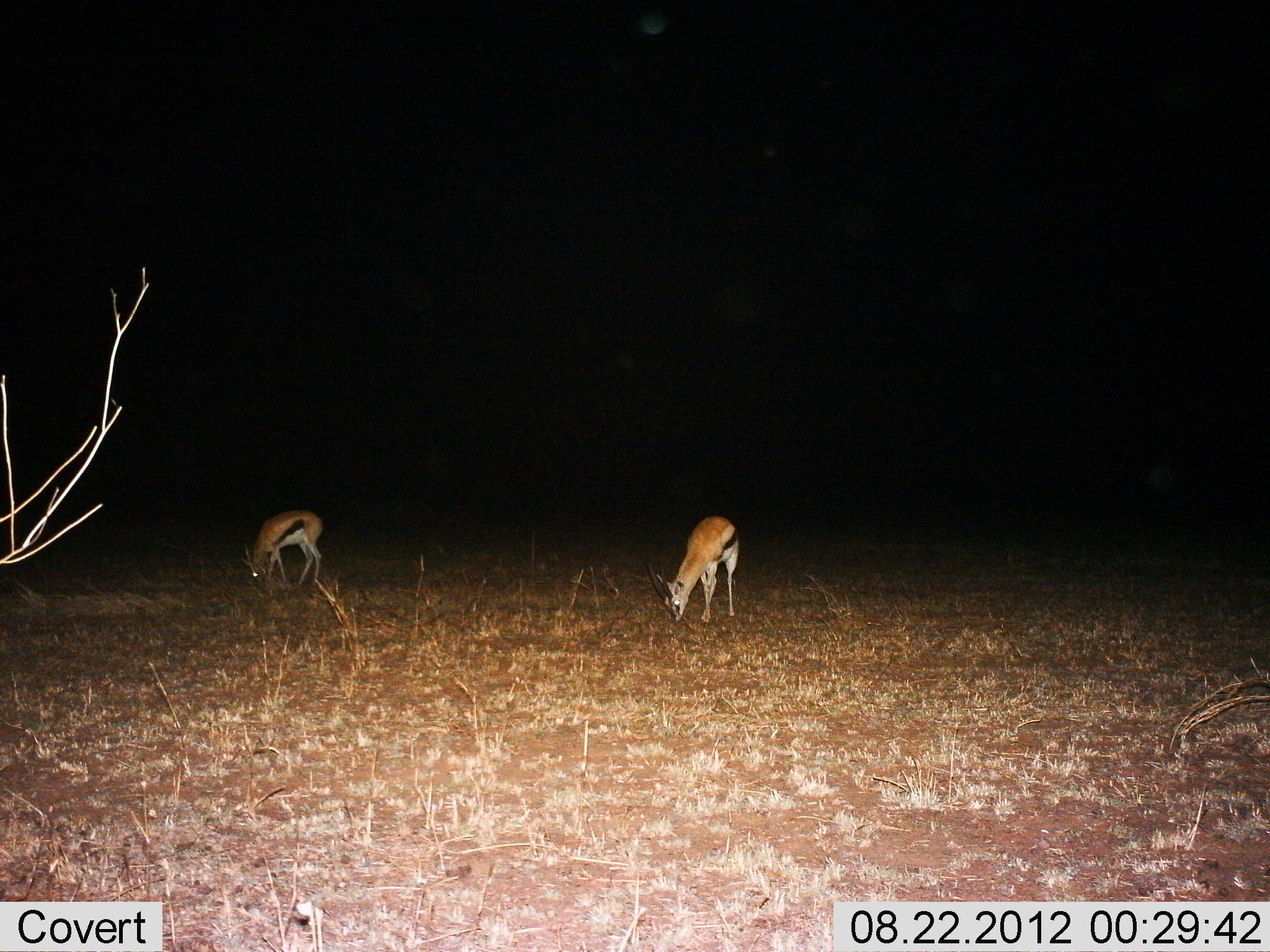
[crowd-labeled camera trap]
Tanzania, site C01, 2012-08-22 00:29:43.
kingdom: Animalia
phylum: Chordata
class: Mammalia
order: Artiodactyla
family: Bovidae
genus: Eudorcas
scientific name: Eudorcas thomsonii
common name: thomson's gazelle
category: gazellethomsons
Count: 2.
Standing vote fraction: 40%.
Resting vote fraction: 0%.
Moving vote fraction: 0%.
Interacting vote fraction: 0%.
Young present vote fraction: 0%.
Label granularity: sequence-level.